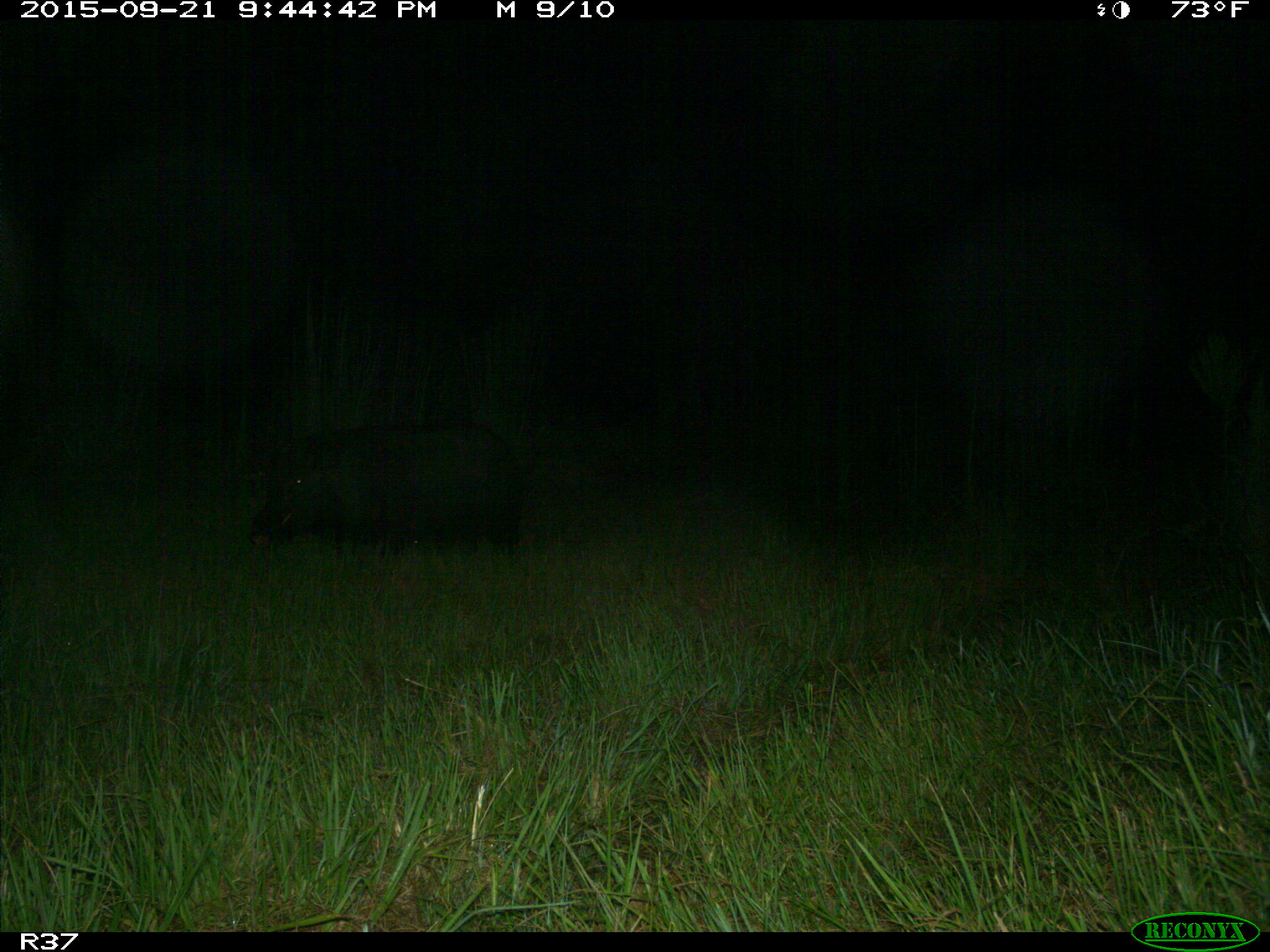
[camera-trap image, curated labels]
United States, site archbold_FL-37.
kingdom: Animalia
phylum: Chordata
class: Mammalia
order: Artiodactyla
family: Suidae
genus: Sus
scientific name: Sus scrofa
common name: wild boar